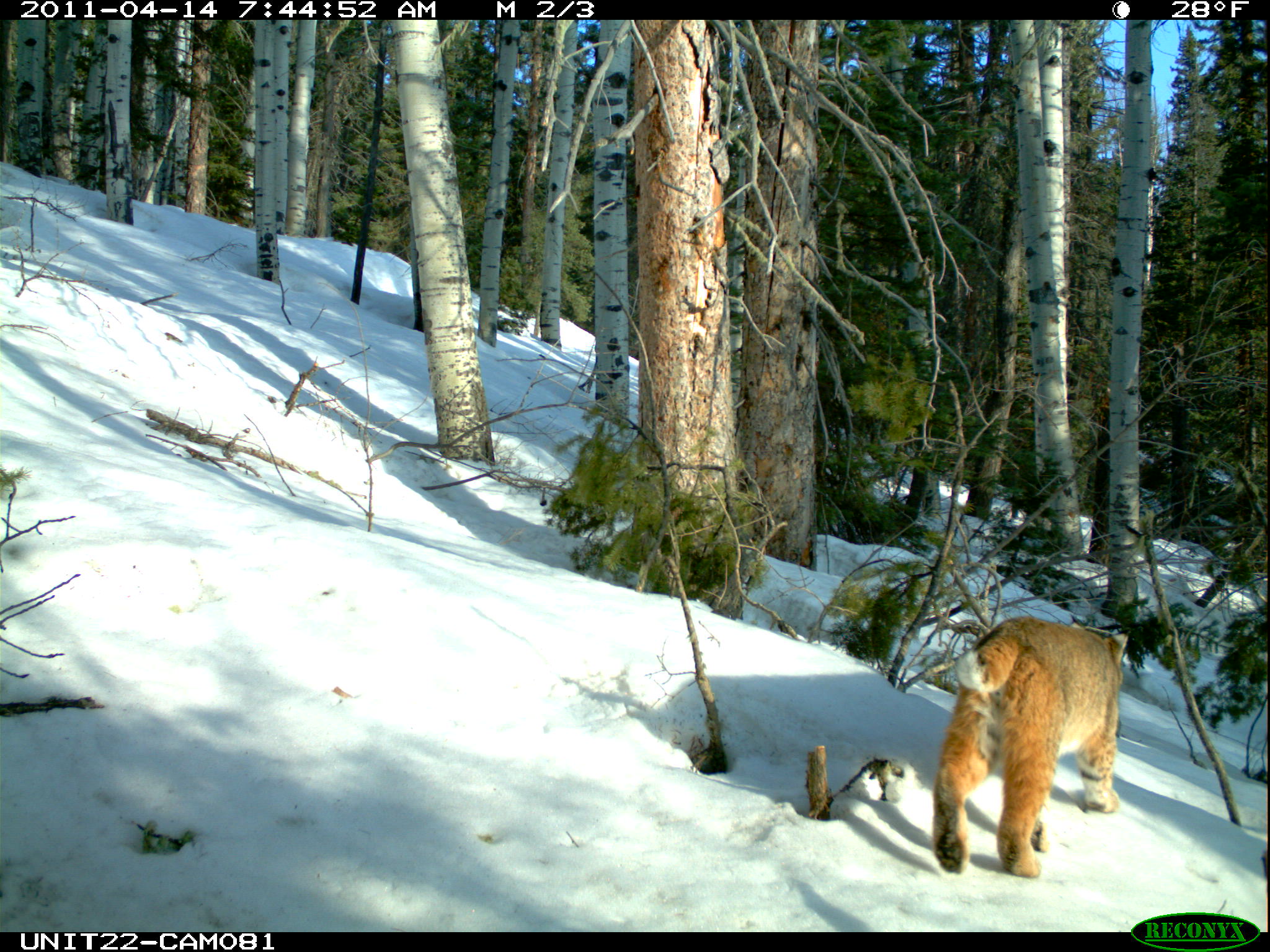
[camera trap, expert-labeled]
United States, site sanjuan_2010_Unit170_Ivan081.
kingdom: Animalia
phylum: Chordata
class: Mammalia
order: Carnivora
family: Felidae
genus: Lynx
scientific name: Lynx rufus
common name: bobcat